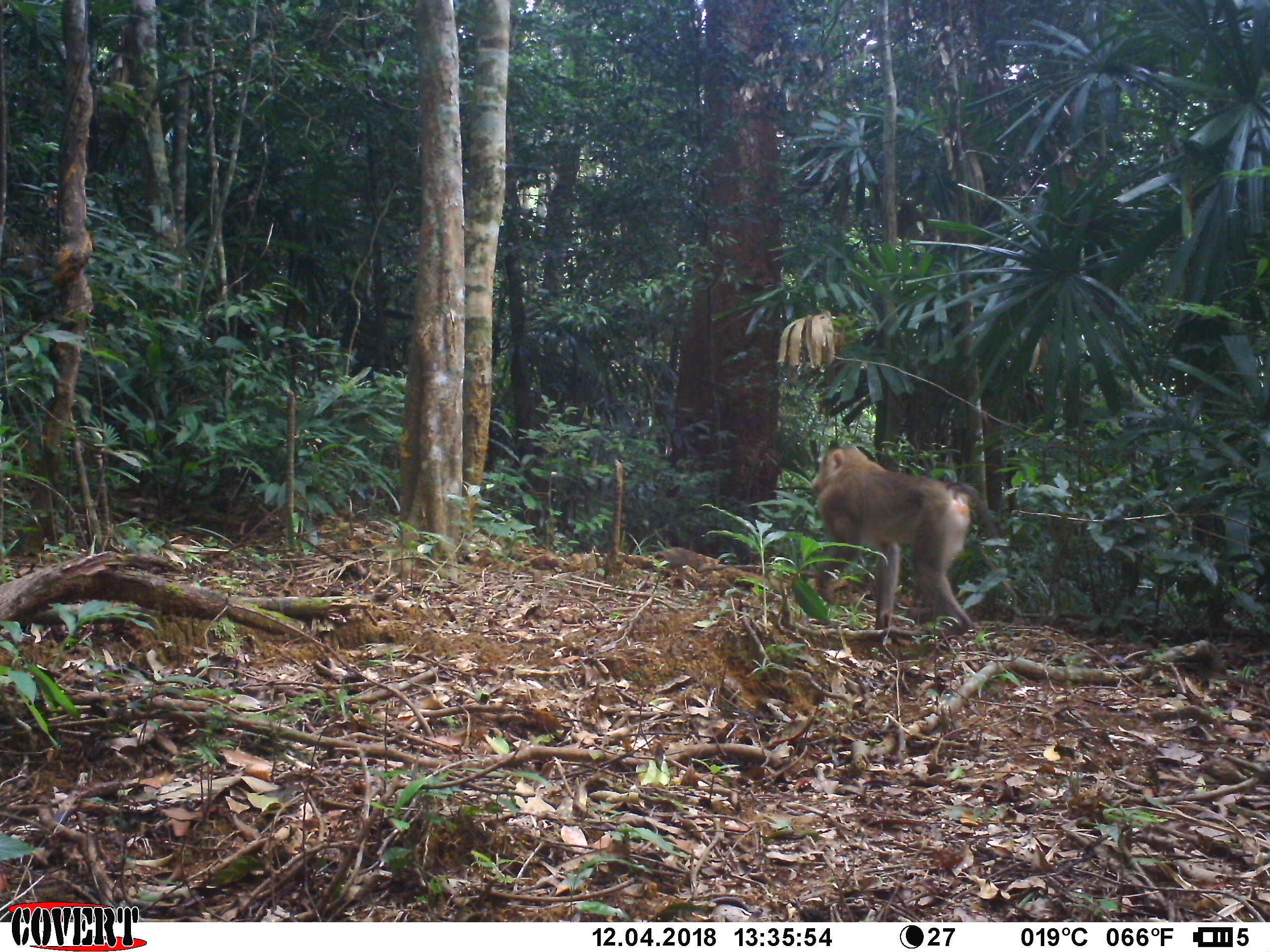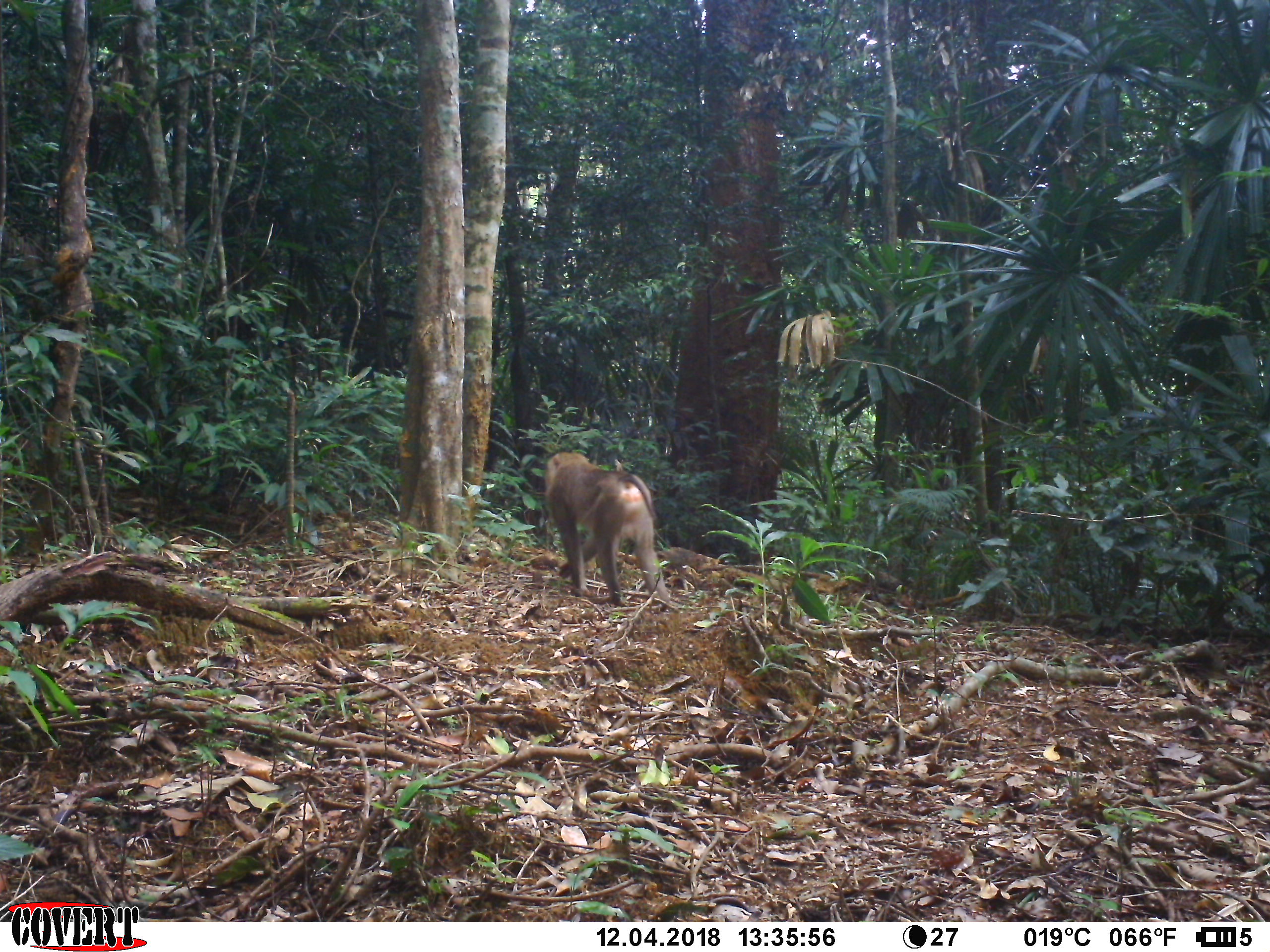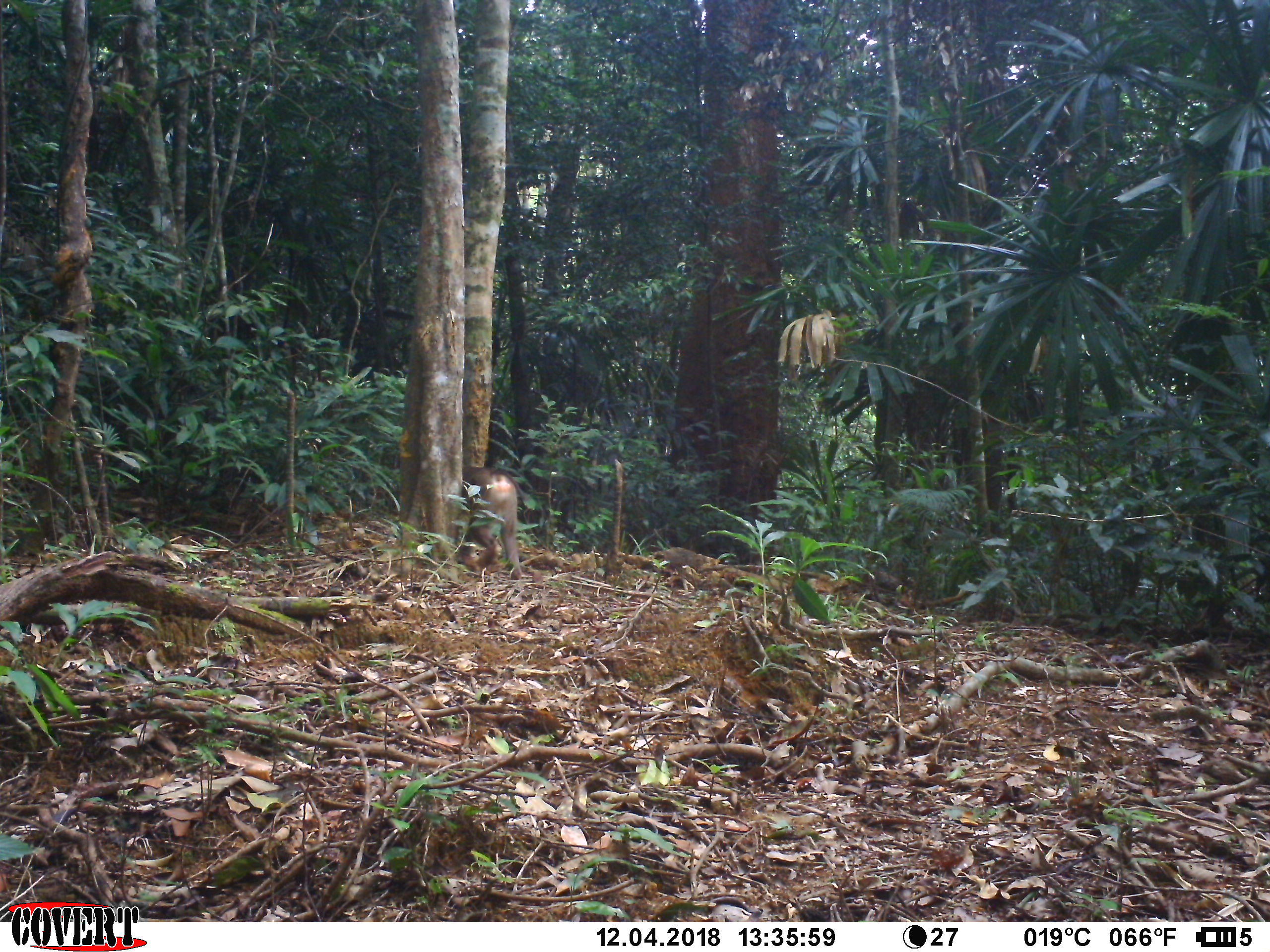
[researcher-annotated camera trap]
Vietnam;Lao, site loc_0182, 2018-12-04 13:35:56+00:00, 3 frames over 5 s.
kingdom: Animalia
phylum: Chordata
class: Mammalia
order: Primates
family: Cercopithecidae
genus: Macaca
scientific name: Macaca nemestrina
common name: pig-tailed macaque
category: pig tailed macaque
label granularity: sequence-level